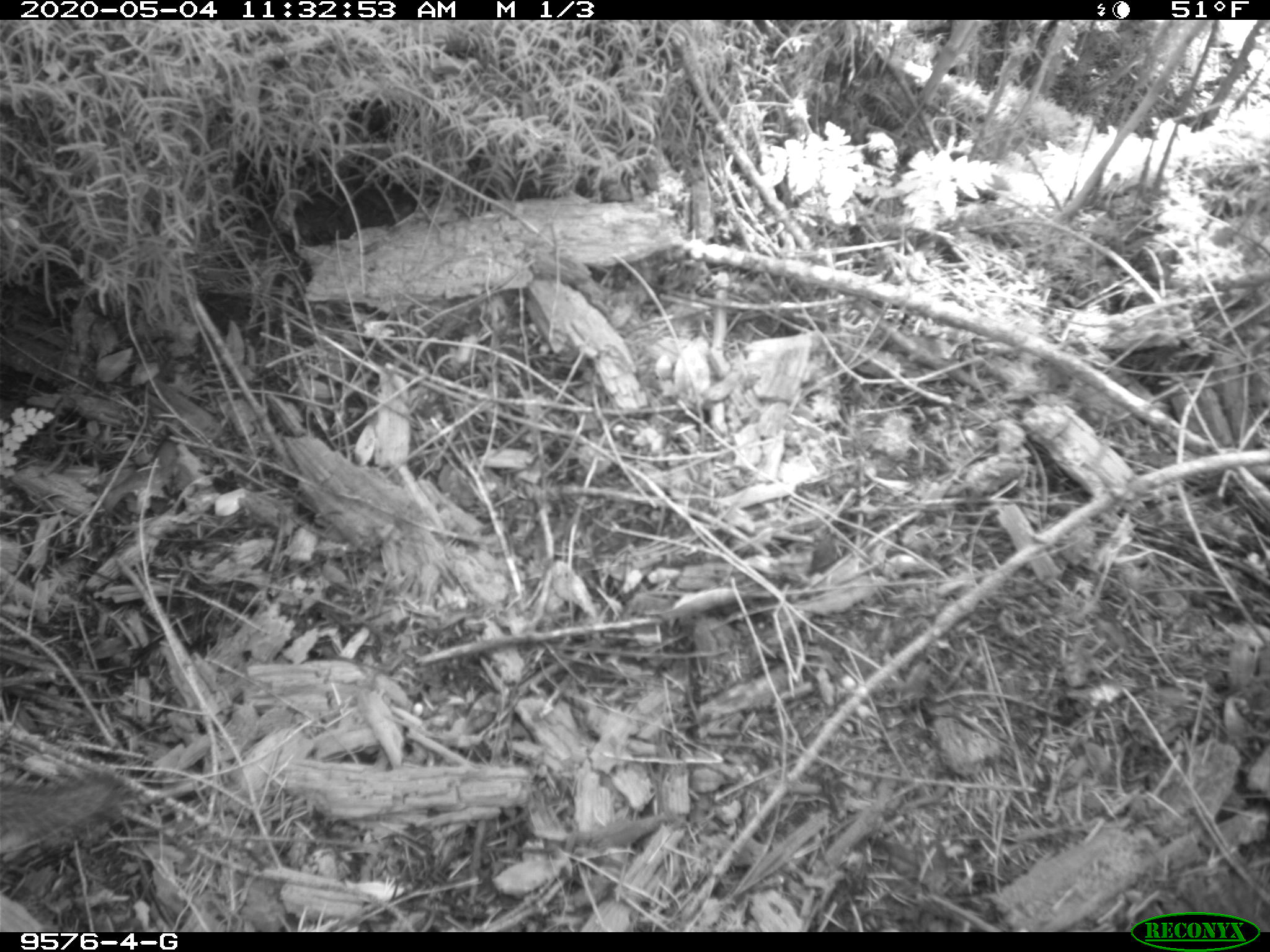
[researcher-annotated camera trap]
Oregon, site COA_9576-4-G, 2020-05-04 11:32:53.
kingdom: Animalia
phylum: Chordata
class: Mammalia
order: Rodentia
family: Sciuridae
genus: Neotamias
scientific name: Neotamias townsendii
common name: townsend's chipmunk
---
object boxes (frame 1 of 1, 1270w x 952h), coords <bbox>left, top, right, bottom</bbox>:
townsend's chipmunk: <bbox>0, 763, 126, 849</bbox>